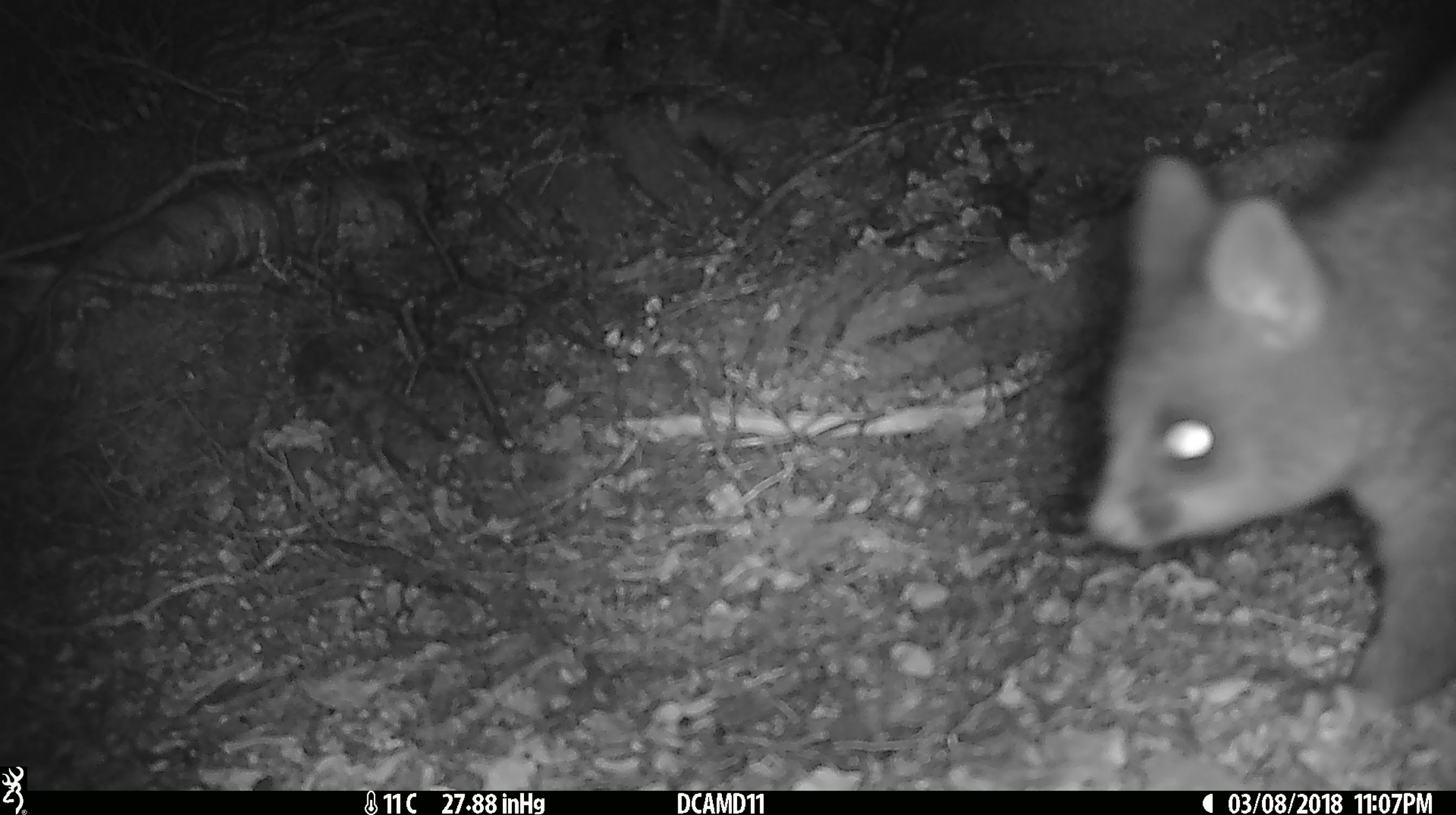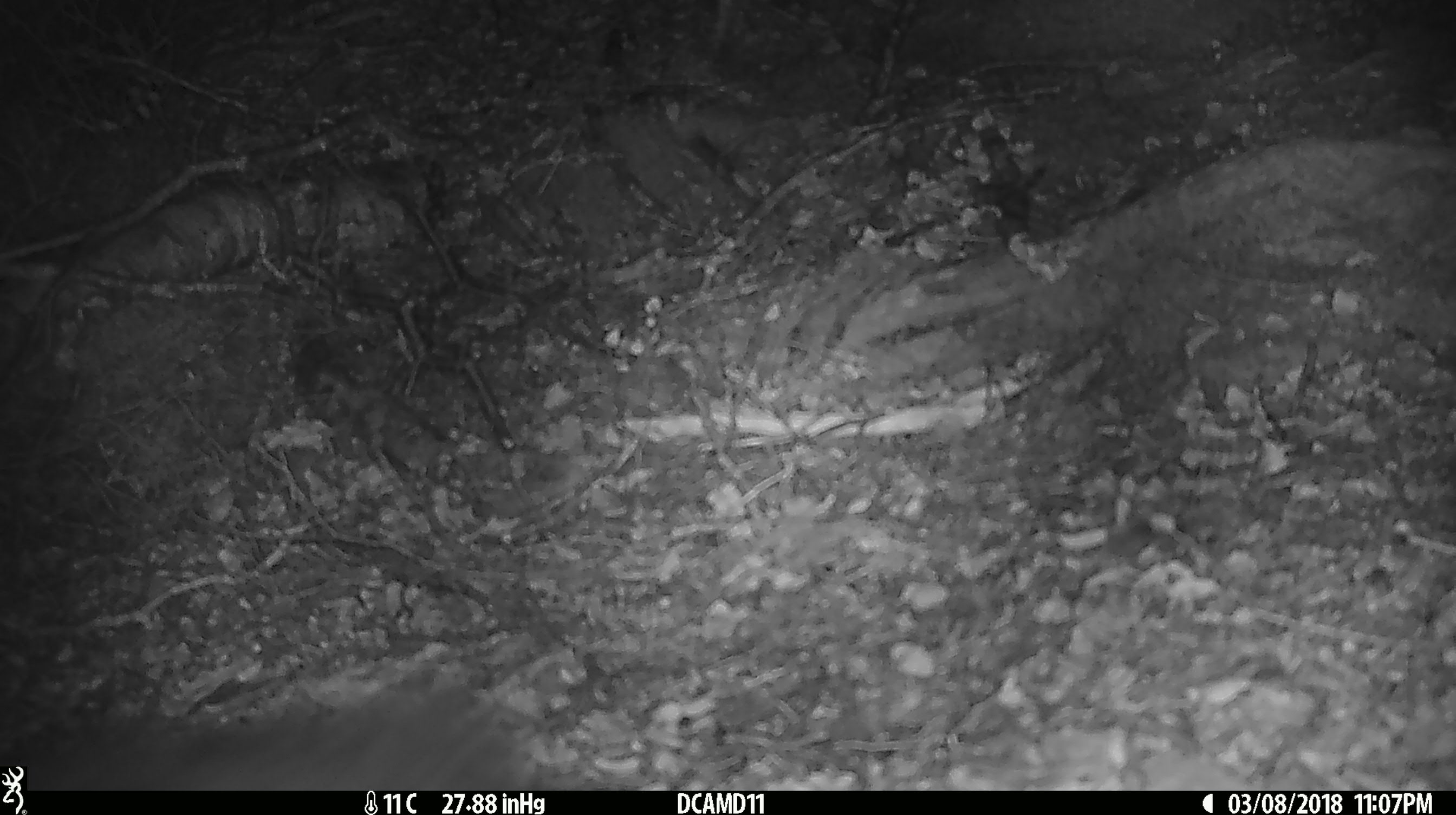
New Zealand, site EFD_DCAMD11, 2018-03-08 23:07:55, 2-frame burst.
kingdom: Animalia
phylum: Chordata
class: Mammalia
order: Diprotodontia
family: Phalangeridae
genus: Trichosurus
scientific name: Trichosurus vulpecula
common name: common brushtail possum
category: possum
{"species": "possum (common brushtail possum) (Trichosurus vulpecula)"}